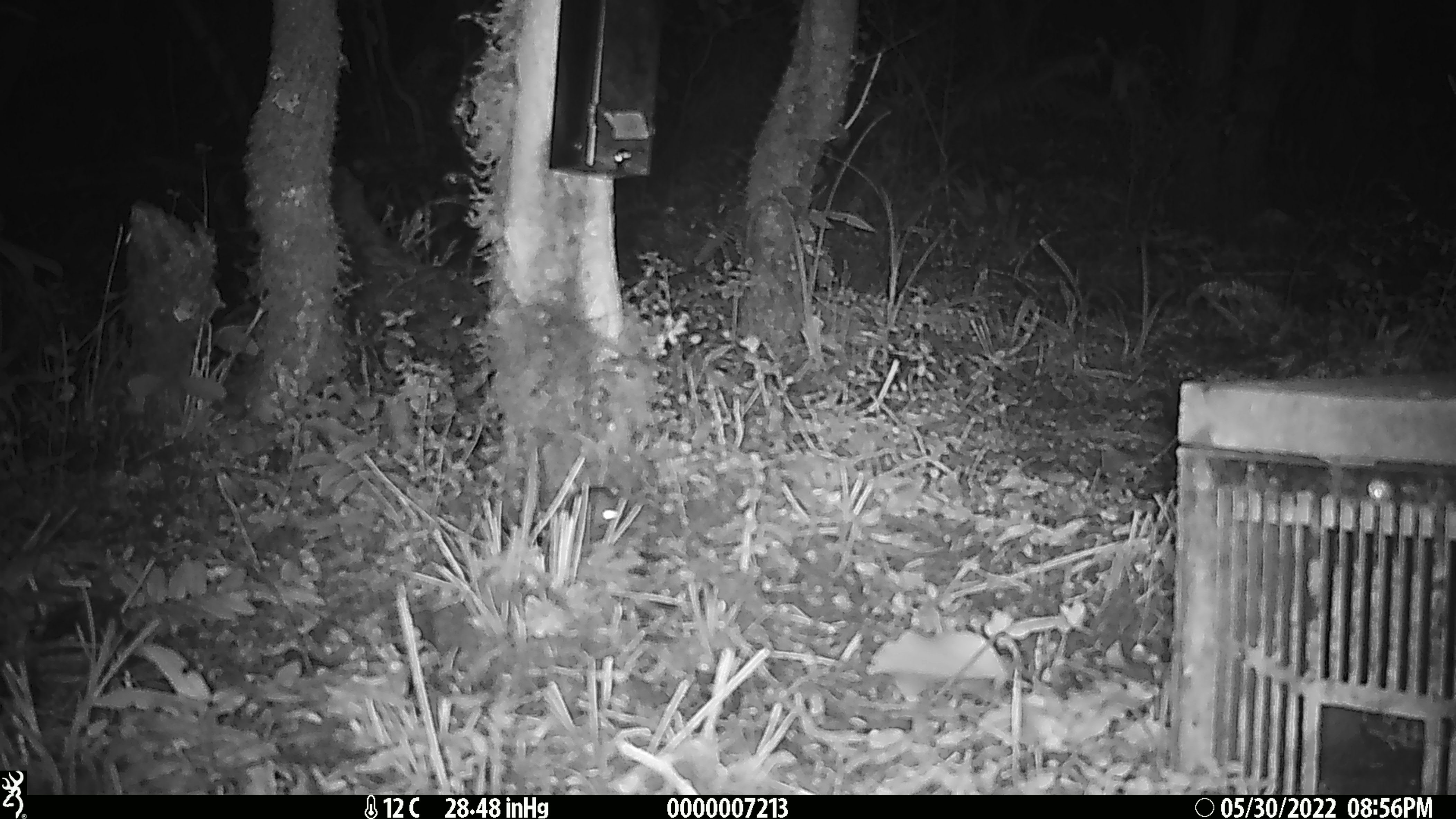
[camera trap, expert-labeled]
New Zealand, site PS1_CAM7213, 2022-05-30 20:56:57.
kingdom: Animalia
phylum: Chordata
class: Mammalia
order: Rodentia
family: Muridae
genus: Mus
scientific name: Mus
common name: mouse